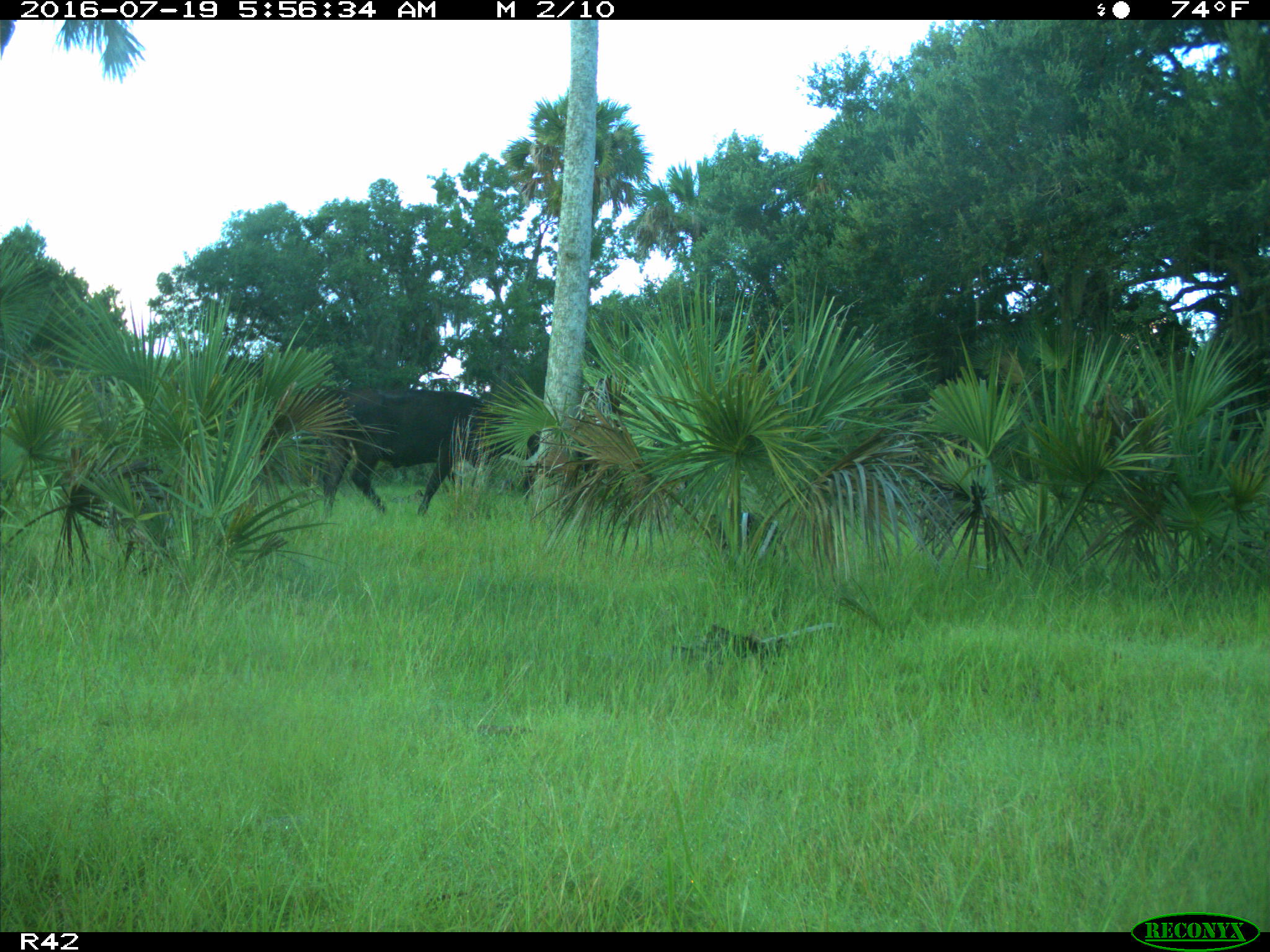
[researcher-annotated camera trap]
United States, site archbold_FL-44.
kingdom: Animalia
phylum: Chordata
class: Mammalia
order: Artiodactyla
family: Bovidae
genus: Bos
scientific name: Bos taurus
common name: domestic cow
Bos taurus (domestic cow).